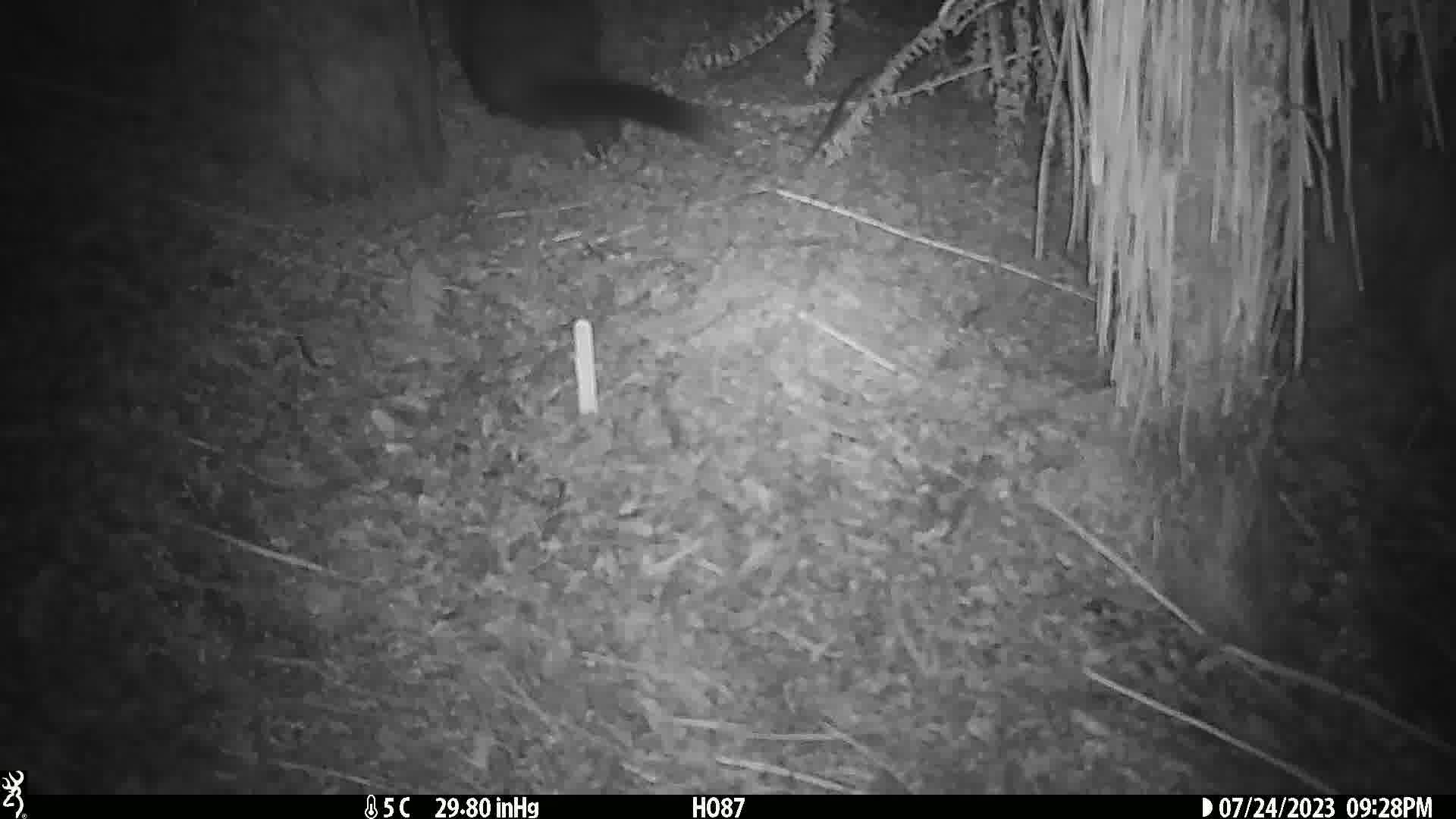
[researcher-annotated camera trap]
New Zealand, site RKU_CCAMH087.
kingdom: Animalia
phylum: Chordata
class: Mammalia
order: Diprotodontia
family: Phalangeridae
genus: Trichosurus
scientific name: Trichosurus vulpecula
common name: common brushtail possum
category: possum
Possum (common brushtail possum) (Trichosurus vulpecula).